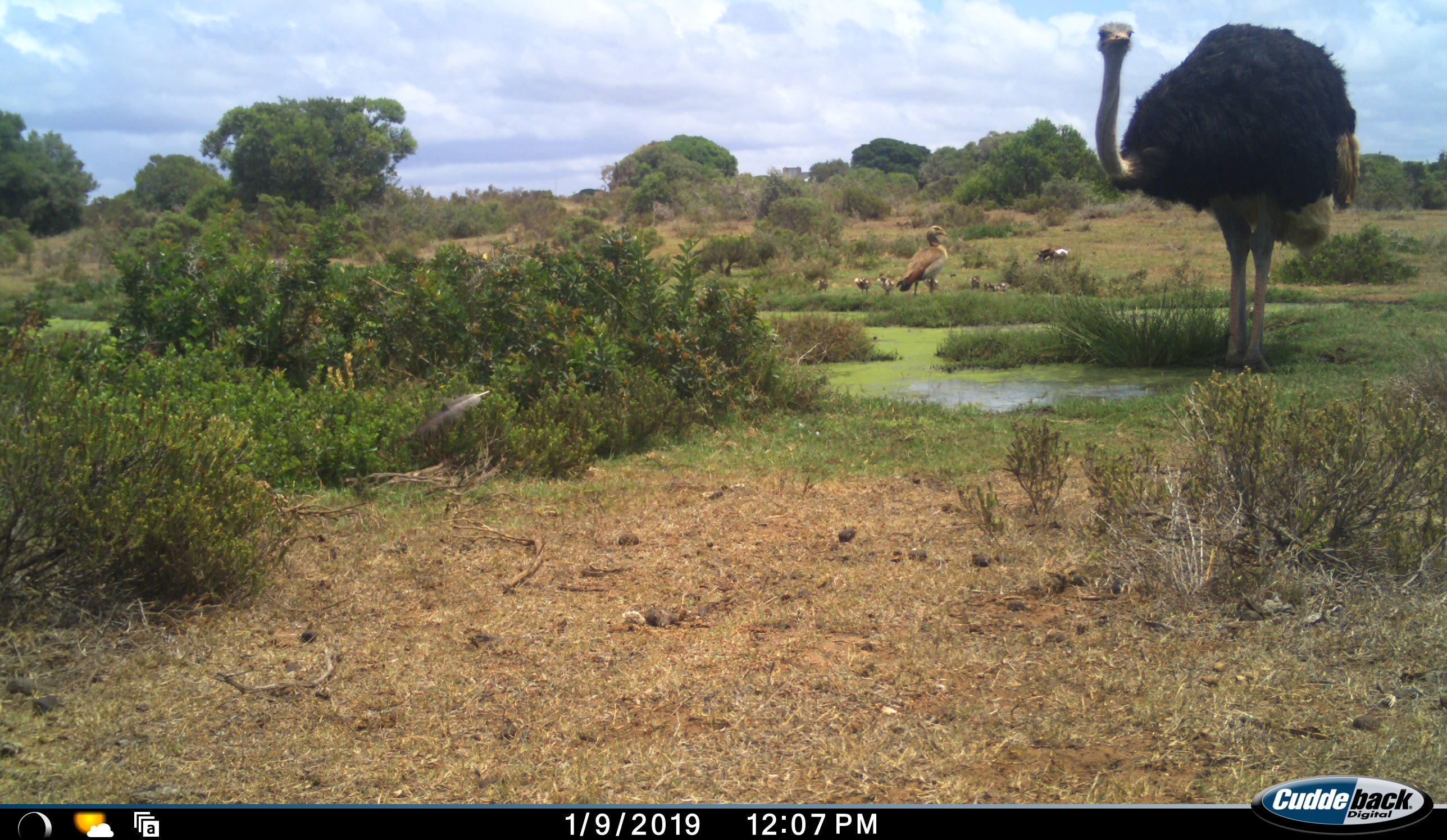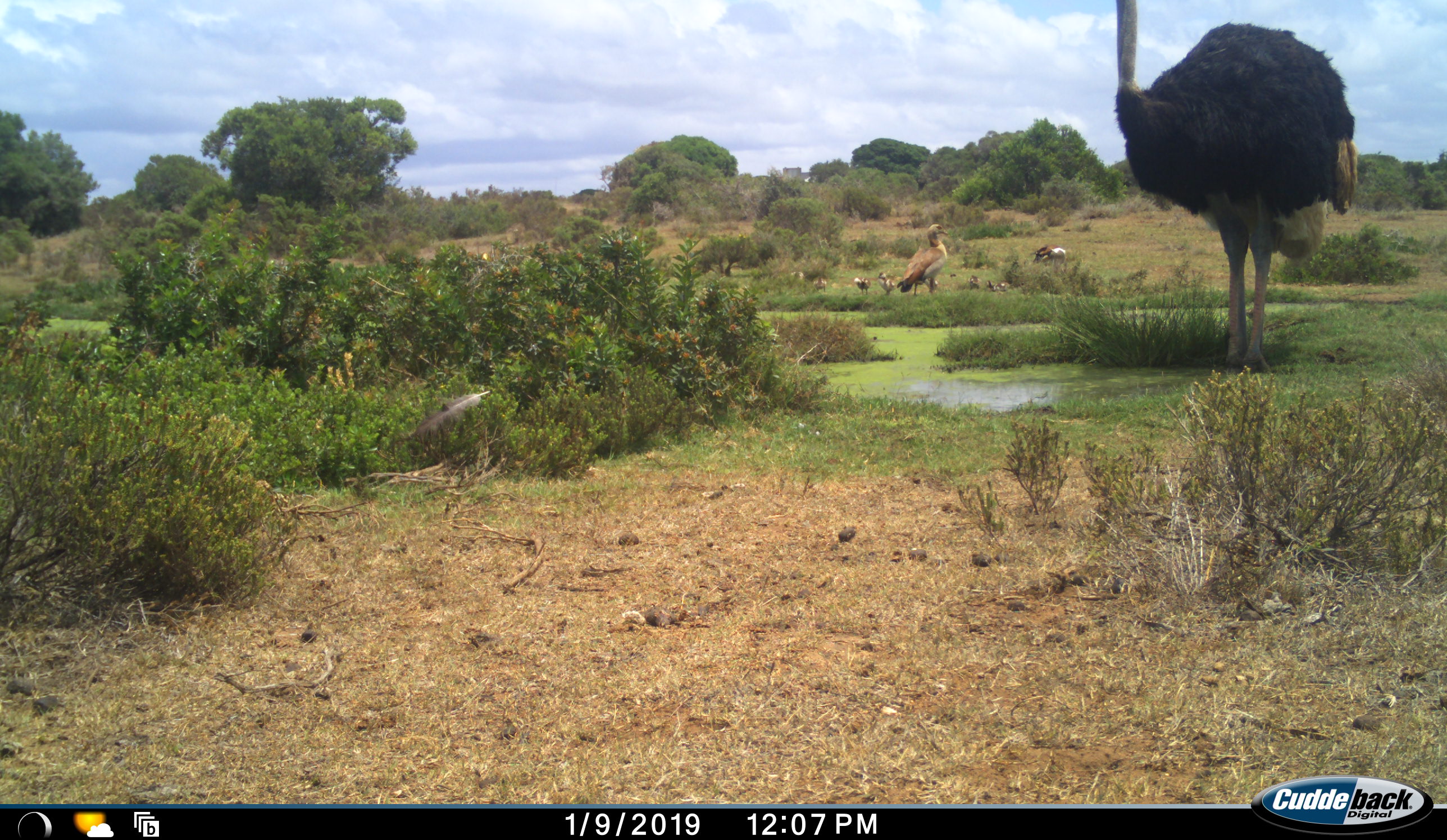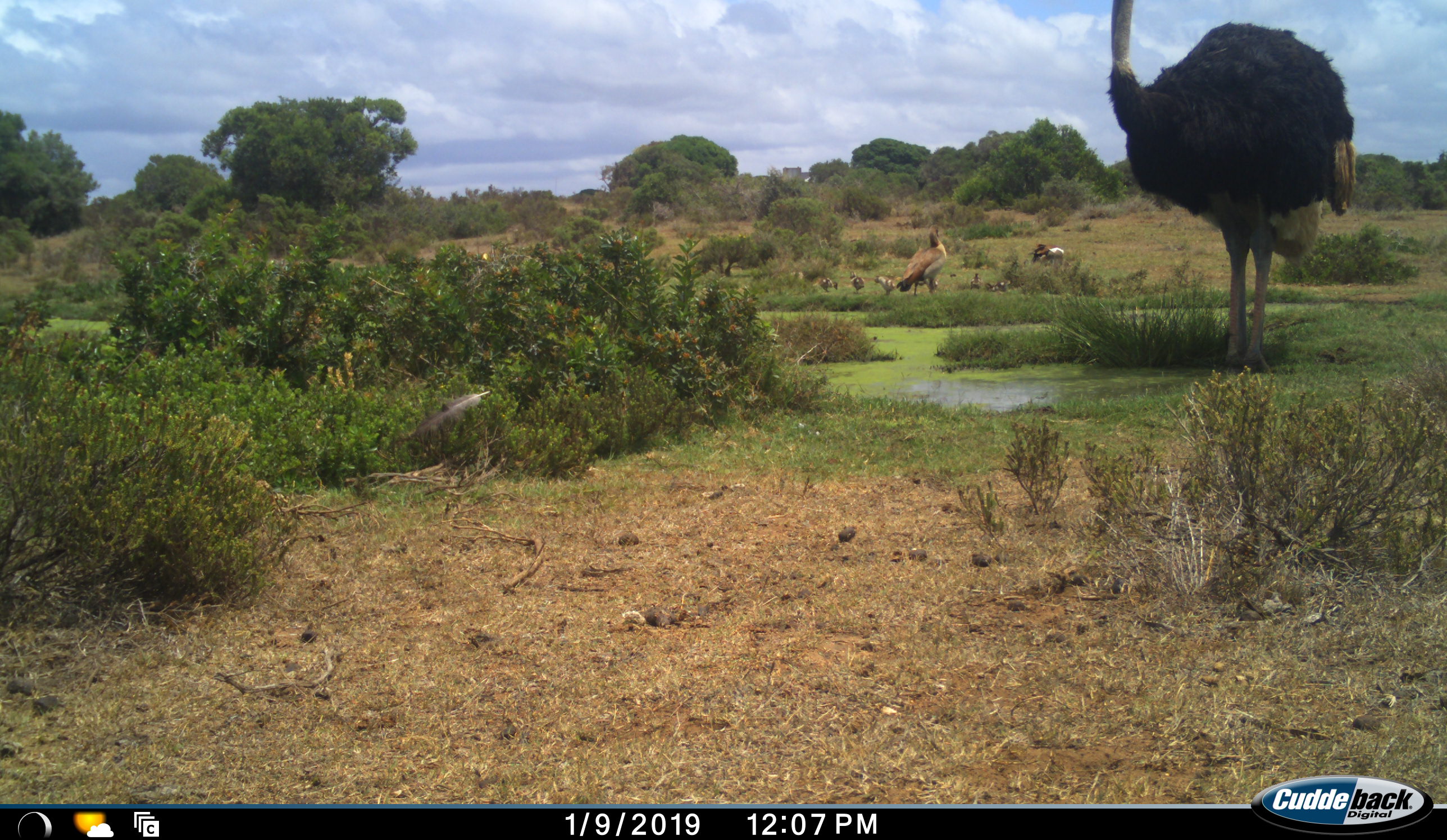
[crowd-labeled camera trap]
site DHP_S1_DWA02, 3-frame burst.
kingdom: Animalia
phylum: Chordata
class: Aves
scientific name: Aves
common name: bird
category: birdother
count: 8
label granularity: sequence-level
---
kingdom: Animalia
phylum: Chordata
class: Aves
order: Struthioniformes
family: Struthionidae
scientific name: Struthionidae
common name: ostrich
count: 1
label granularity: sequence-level